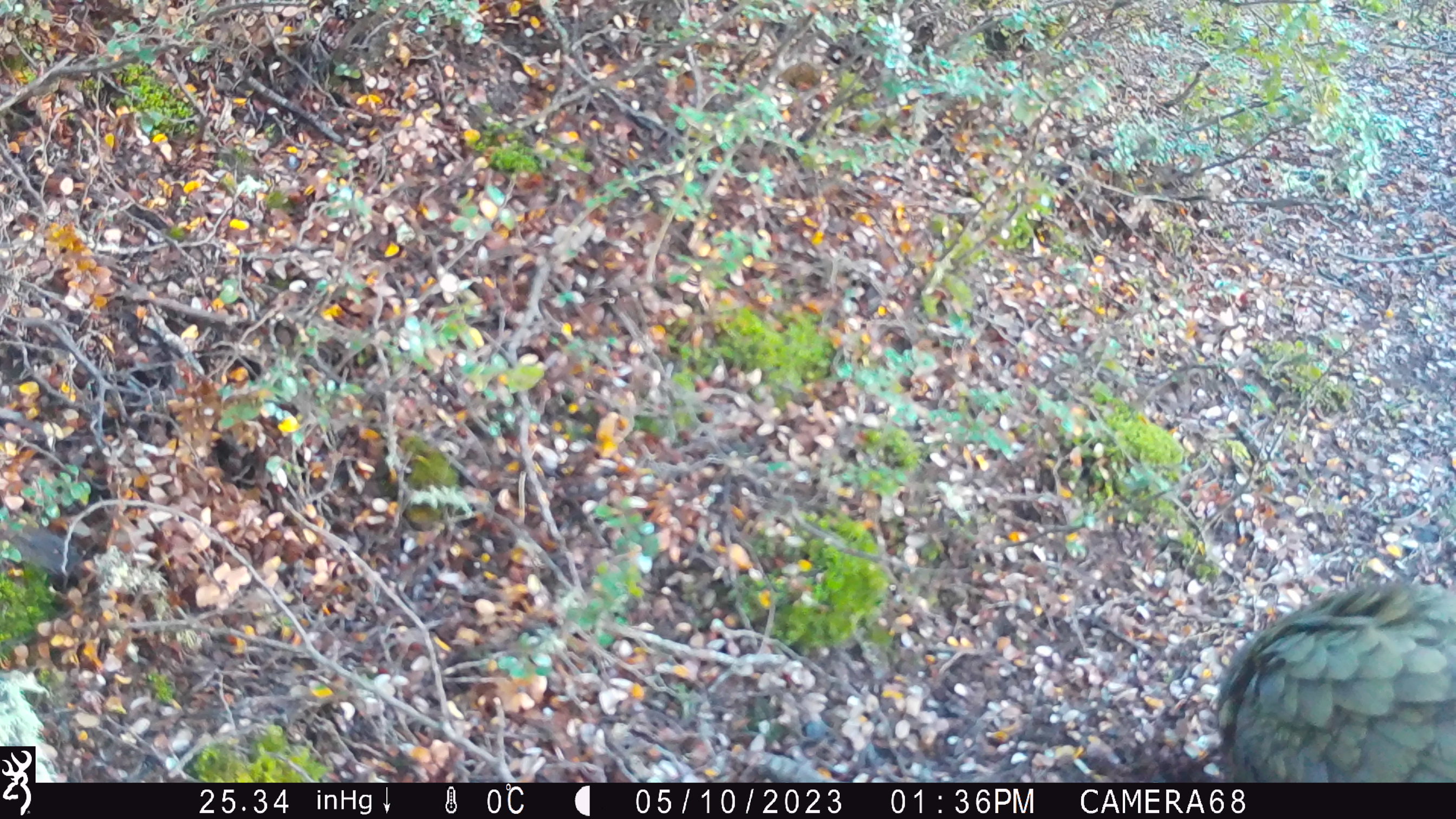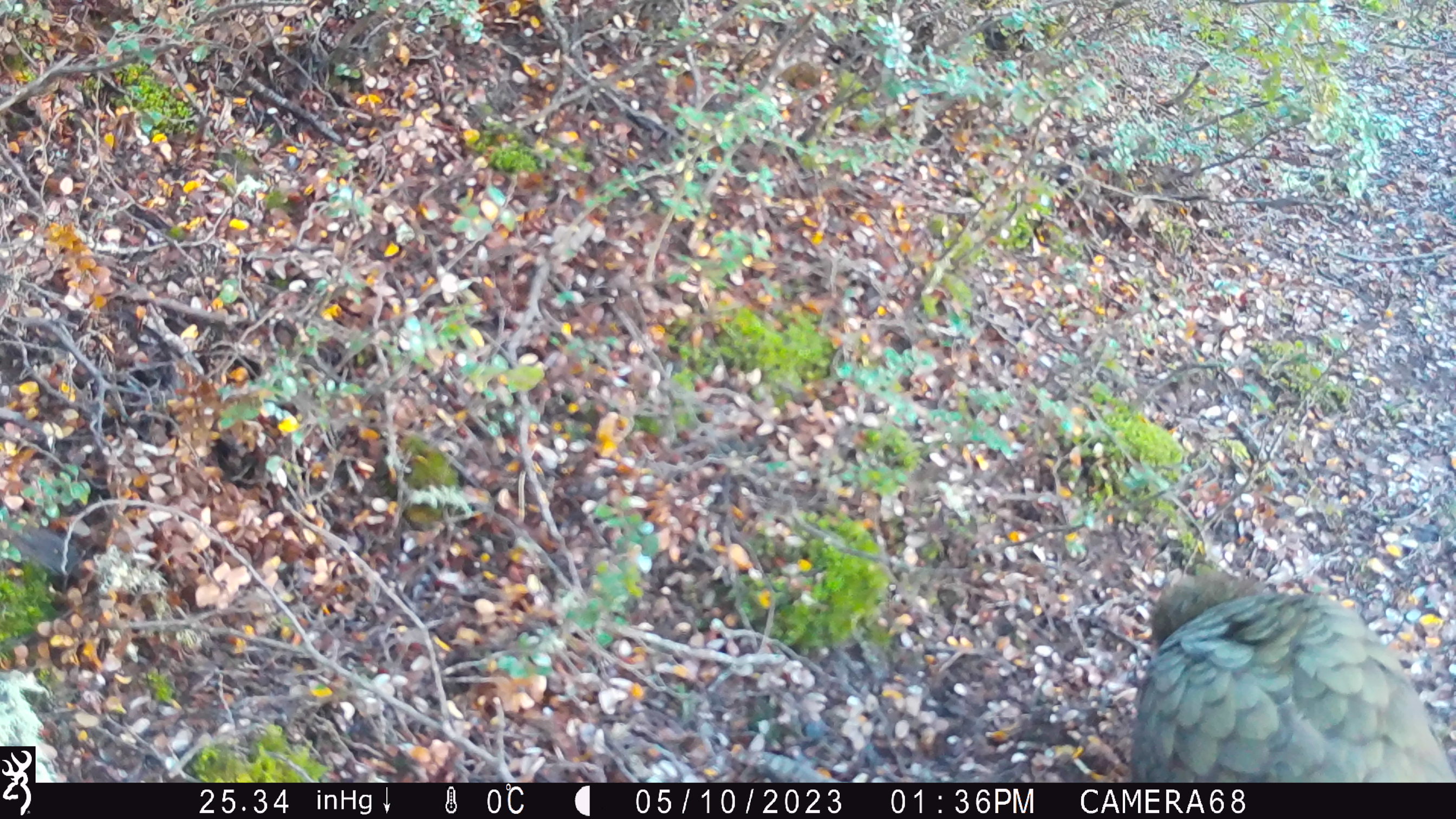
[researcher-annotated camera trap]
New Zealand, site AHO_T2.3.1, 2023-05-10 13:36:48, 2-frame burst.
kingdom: Animalia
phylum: Chordata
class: Aves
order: Psittaciformes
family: Strigopidae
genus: Nestor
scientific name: Nestor notabilis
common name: kea